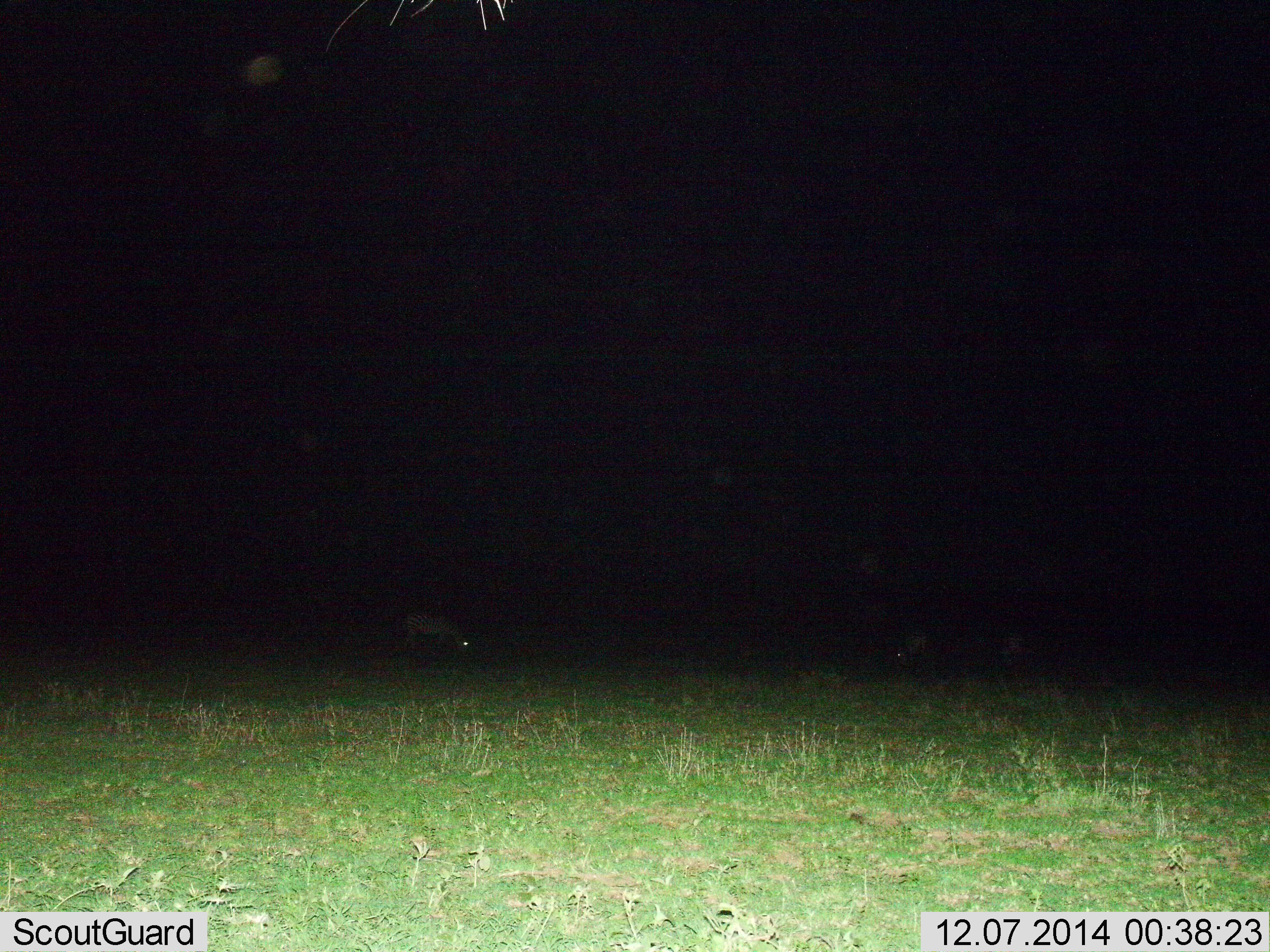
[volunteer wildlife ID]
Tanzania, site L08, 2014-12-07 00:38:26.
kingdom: Animalia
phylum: Chordata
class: Mammalia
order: Perissodactyla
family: Equidae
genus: Equus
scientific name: Equus quagga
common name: plains zebra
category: zebra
Zebra (plains zebra) (Equus quagga), count 3. Behavior (volunteer vote fractions): standing 33%, resting 0%, moving 0%, interacting 0%. Young present (vote fraction): 0%. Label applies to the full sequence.